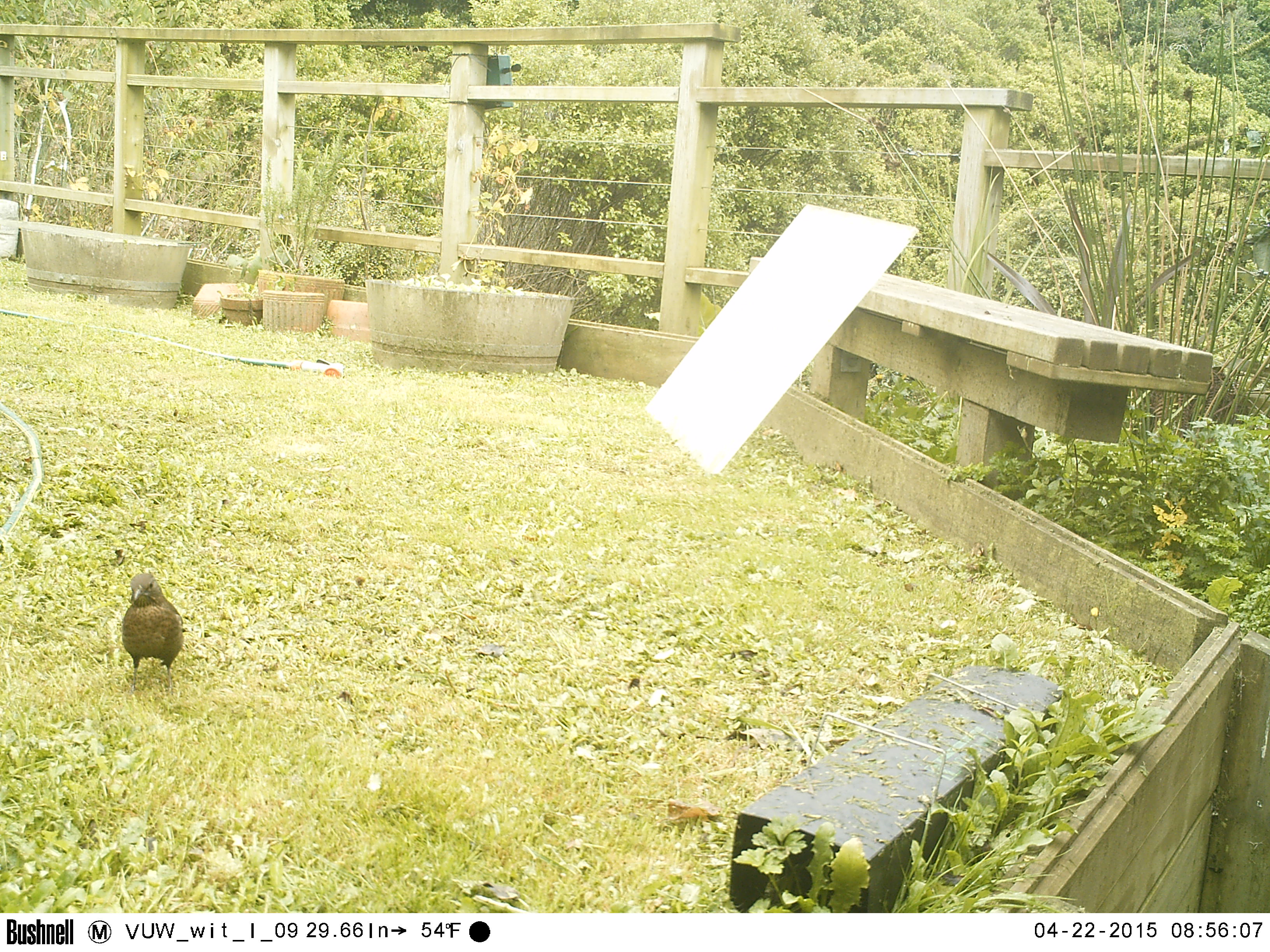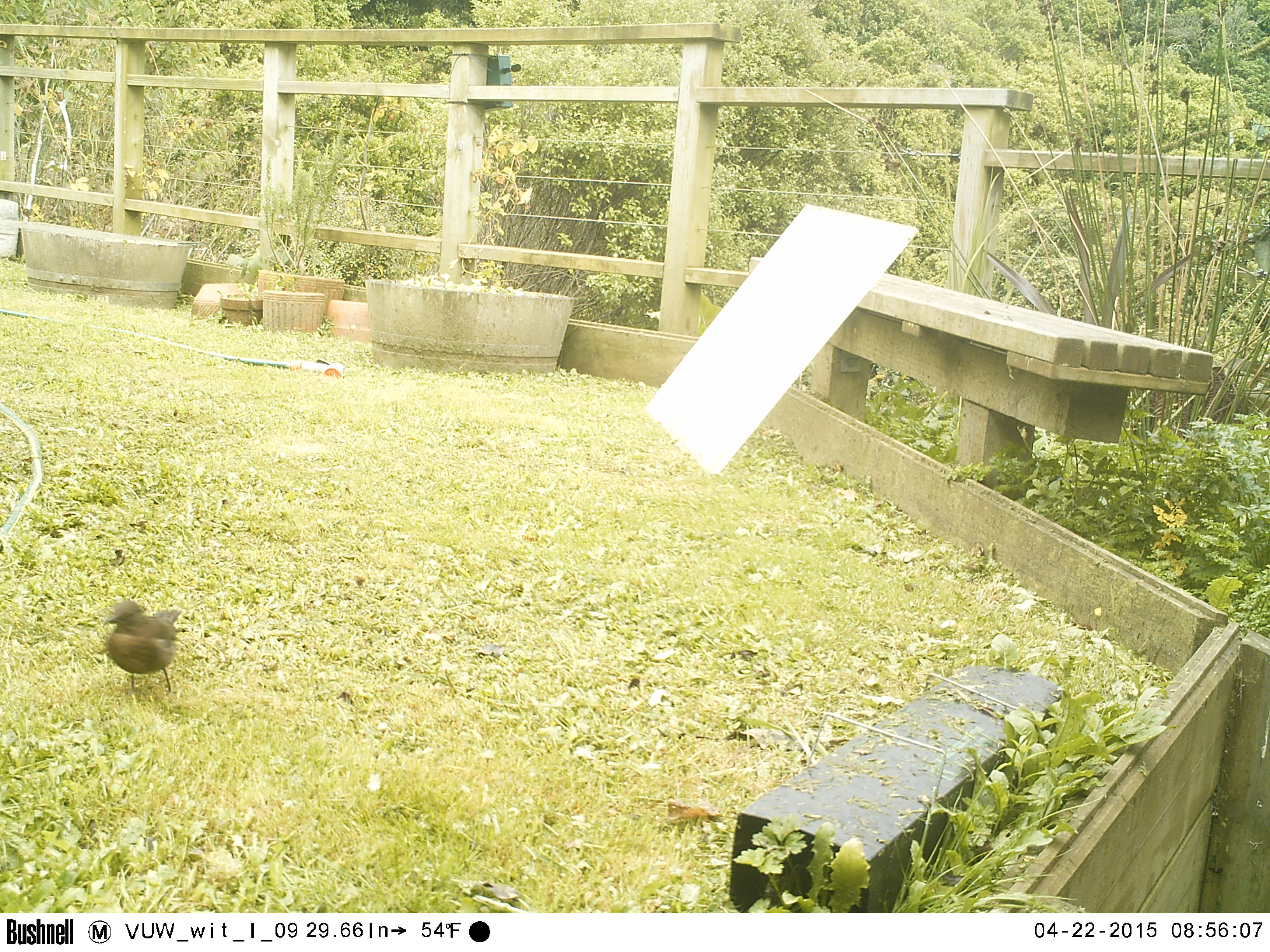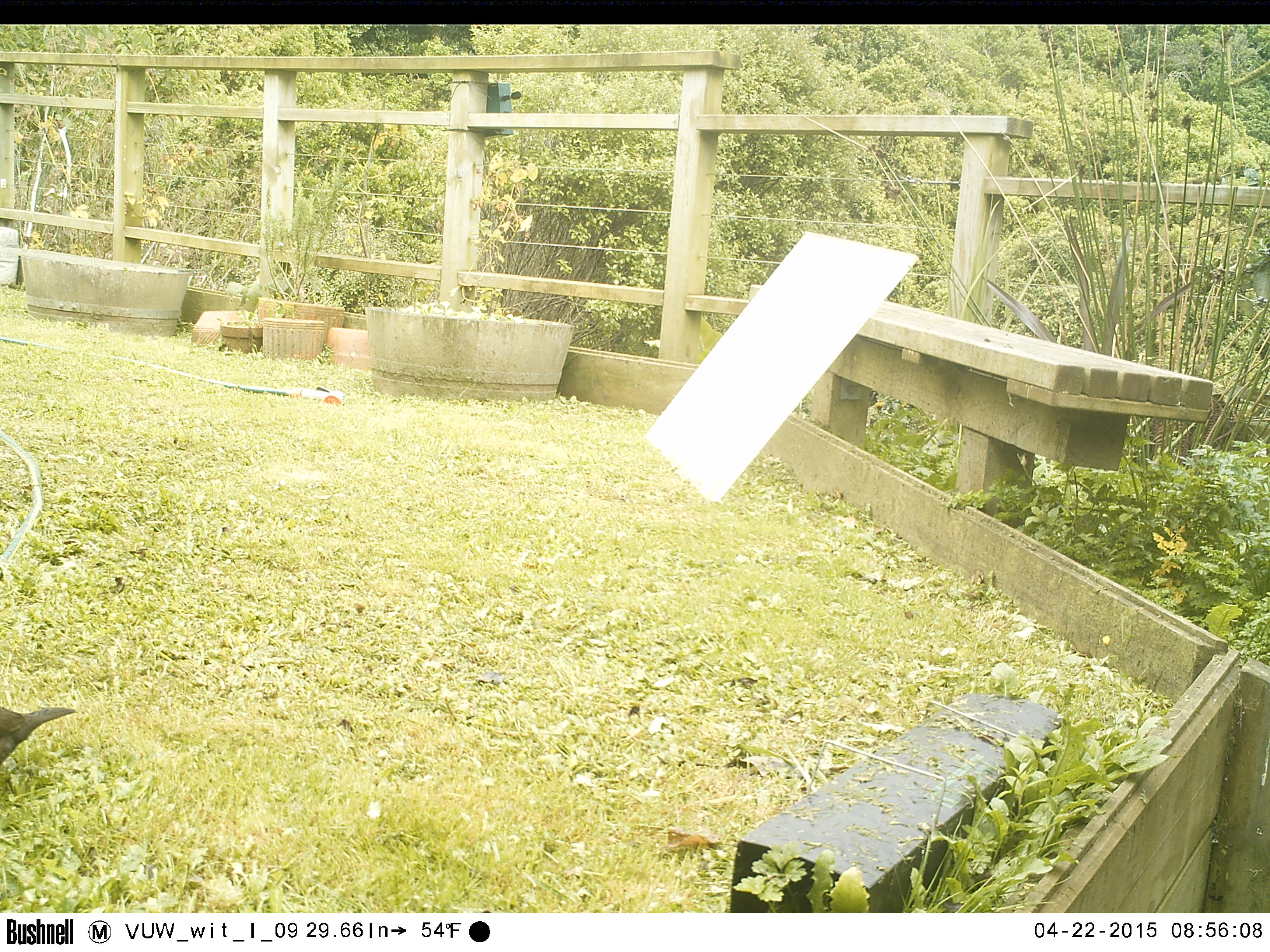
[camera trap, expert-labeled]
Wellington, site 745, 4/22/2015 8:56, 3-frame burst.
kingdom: Animalia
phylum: Chordata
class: Aves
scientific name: Aves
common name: bird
Bird (Aves).